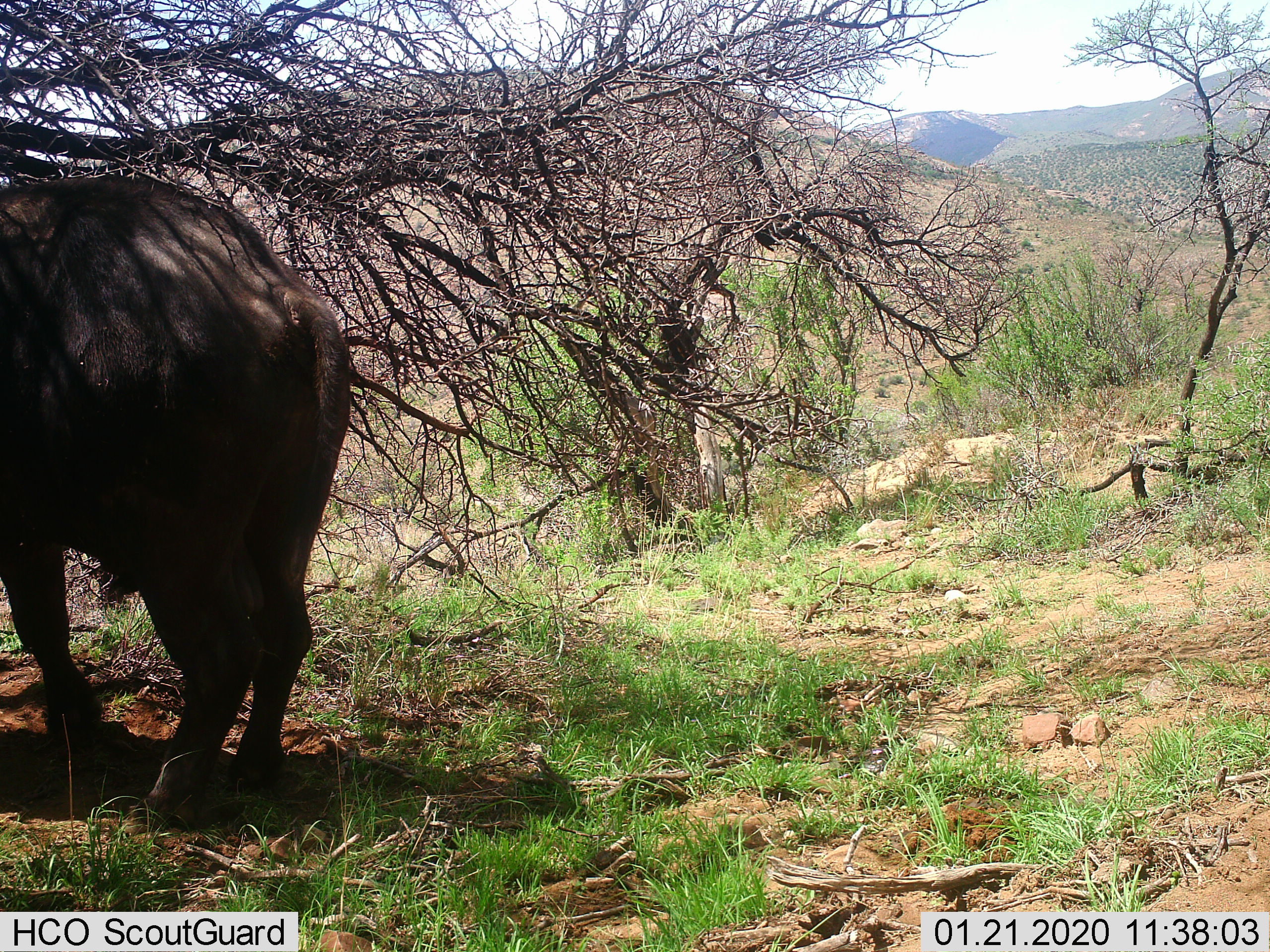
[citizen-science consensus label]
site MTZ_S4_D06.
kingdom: Animalia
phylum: Chordata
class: Mammalia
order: Artiodactyla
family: Bovidae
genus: Syncerus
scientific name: Syncerus caffer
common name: african buffalo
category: buffalo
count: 1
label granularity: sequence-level